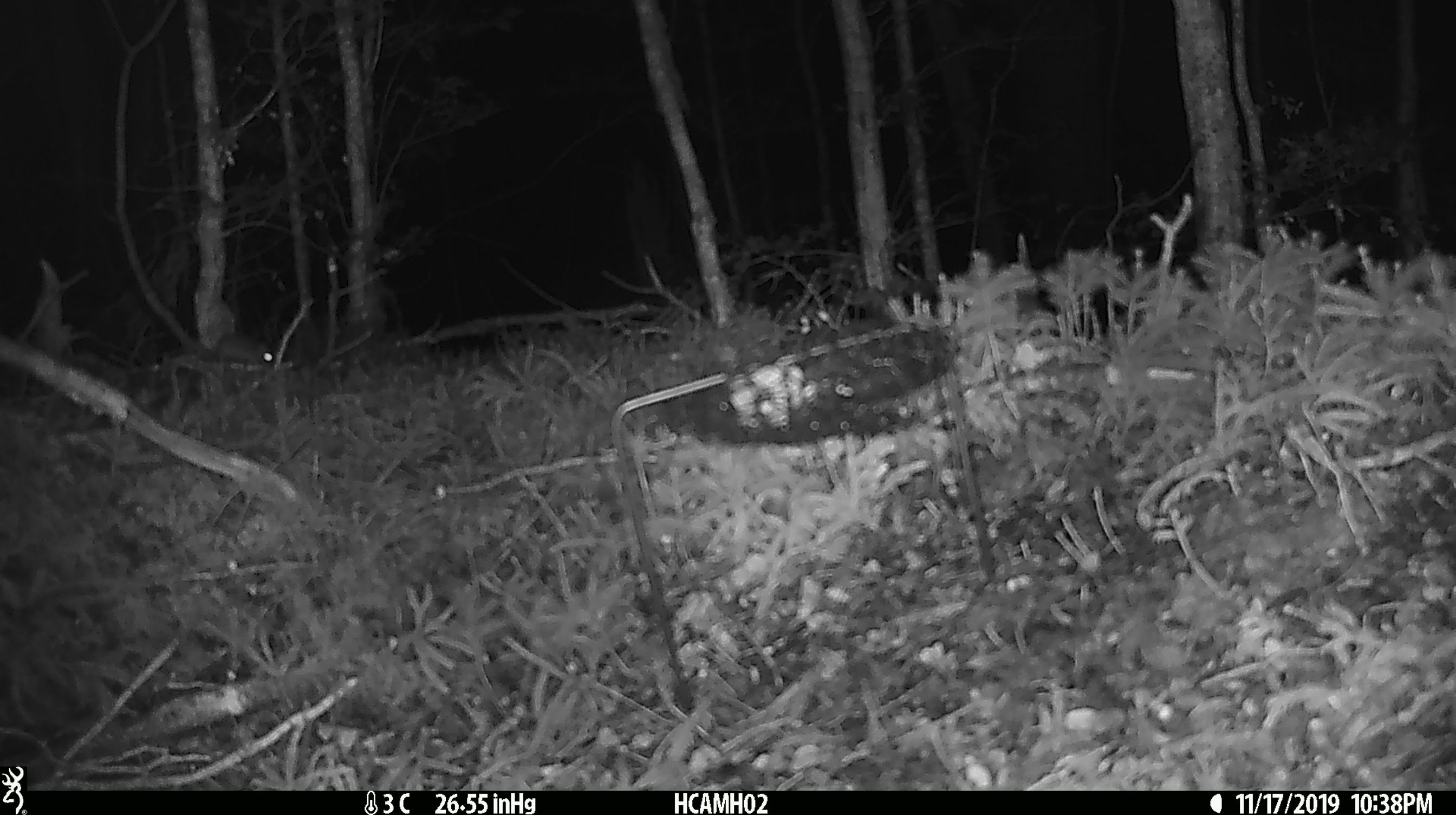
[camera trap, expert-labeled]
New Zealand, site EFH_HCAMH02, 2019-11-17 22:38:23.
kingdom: Animalia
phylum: Chordata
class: Mammalia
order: Rodentia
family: Muridae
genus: Mus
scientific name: Mus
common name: mouse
Mouse (Mus).